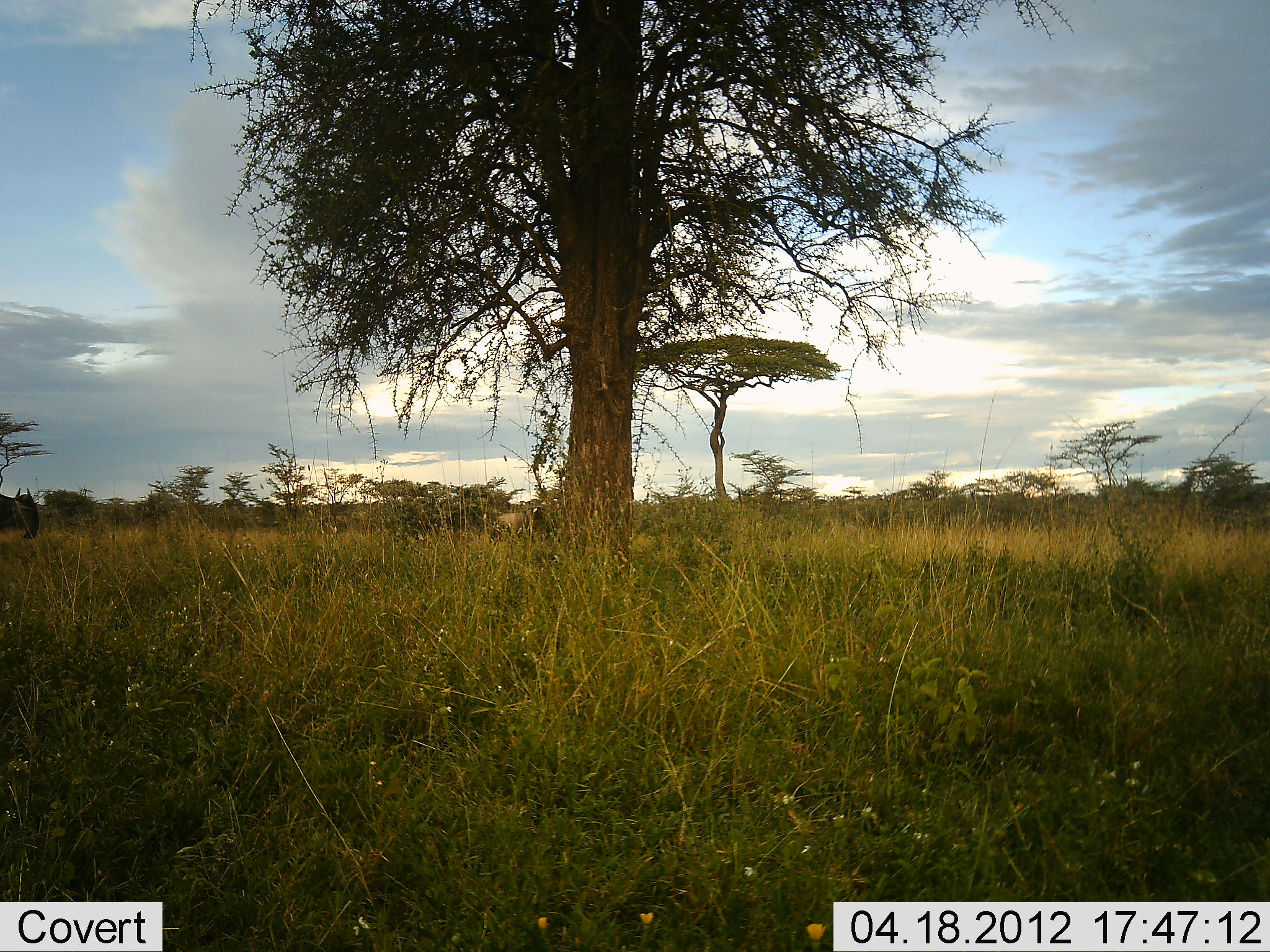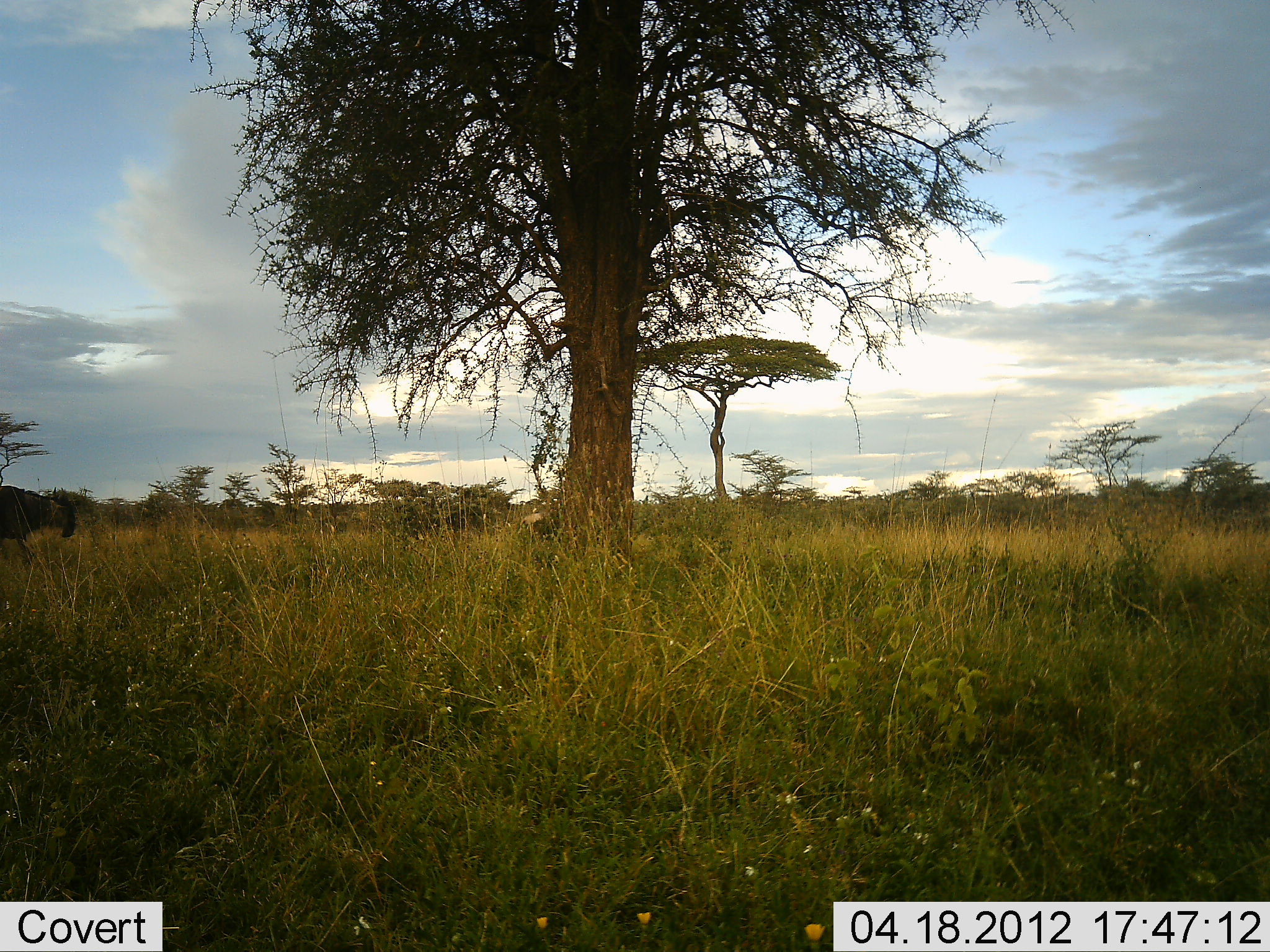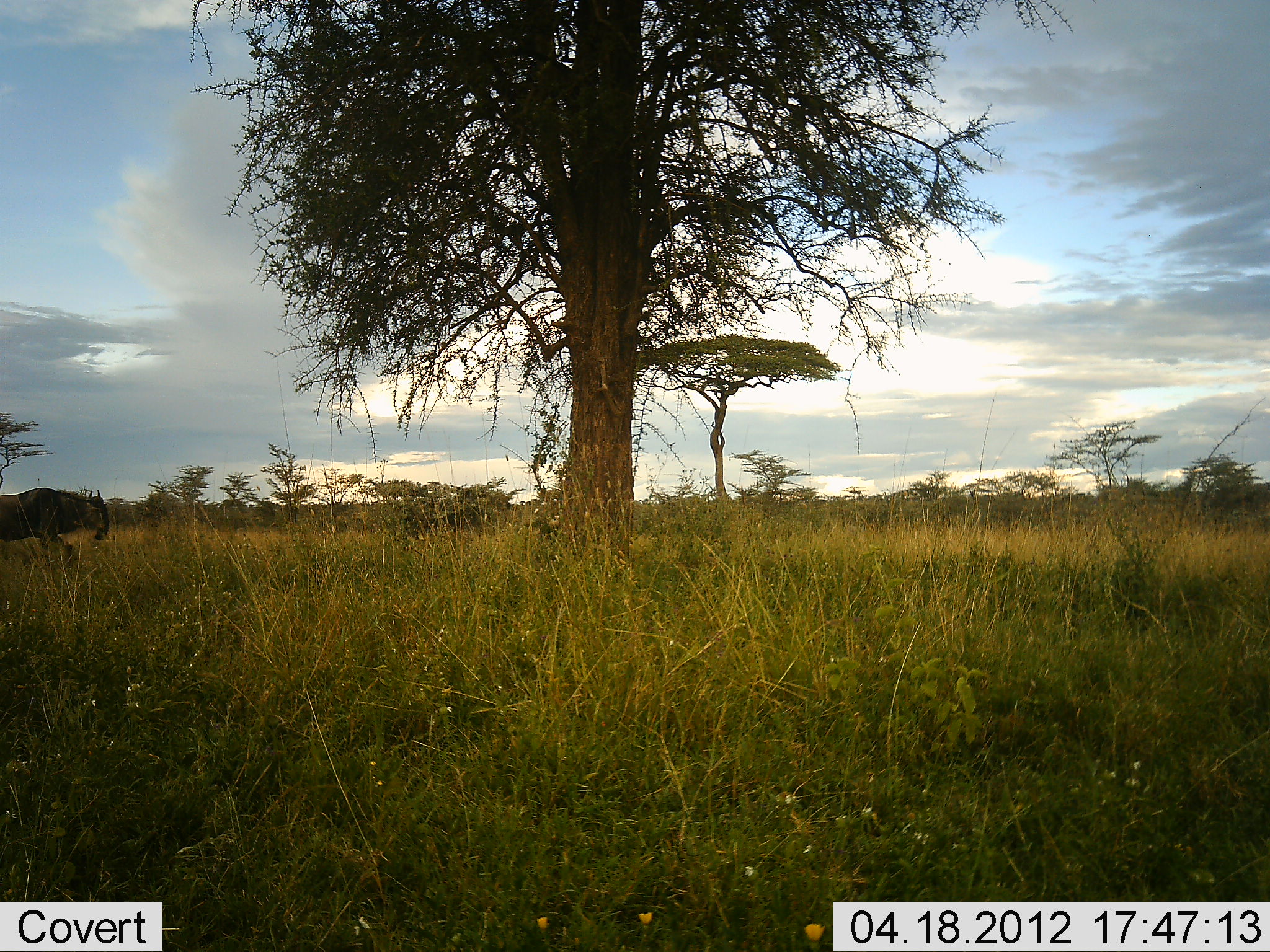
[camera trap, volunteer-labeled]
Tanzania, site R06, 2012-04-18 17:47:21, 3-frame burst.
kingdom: Animalia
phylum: Chordata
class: Mammalia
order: Artiodactyla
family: Bovidae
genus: Connochaetes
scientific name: Connochaetes taurinus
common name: blue wildebeest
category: wildebeest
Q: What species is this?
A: Wildebeest (blue wildebeest) (Connochaetes taurinus).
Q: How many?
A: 2.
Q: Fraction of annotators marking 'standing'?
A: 15%.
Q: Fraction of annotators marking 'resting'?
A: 0%.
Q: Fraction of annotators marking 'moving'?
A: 85%.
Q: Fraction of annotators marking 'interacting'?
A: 0%.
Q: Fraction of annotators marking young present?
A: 0%.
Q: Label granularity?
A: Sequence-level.